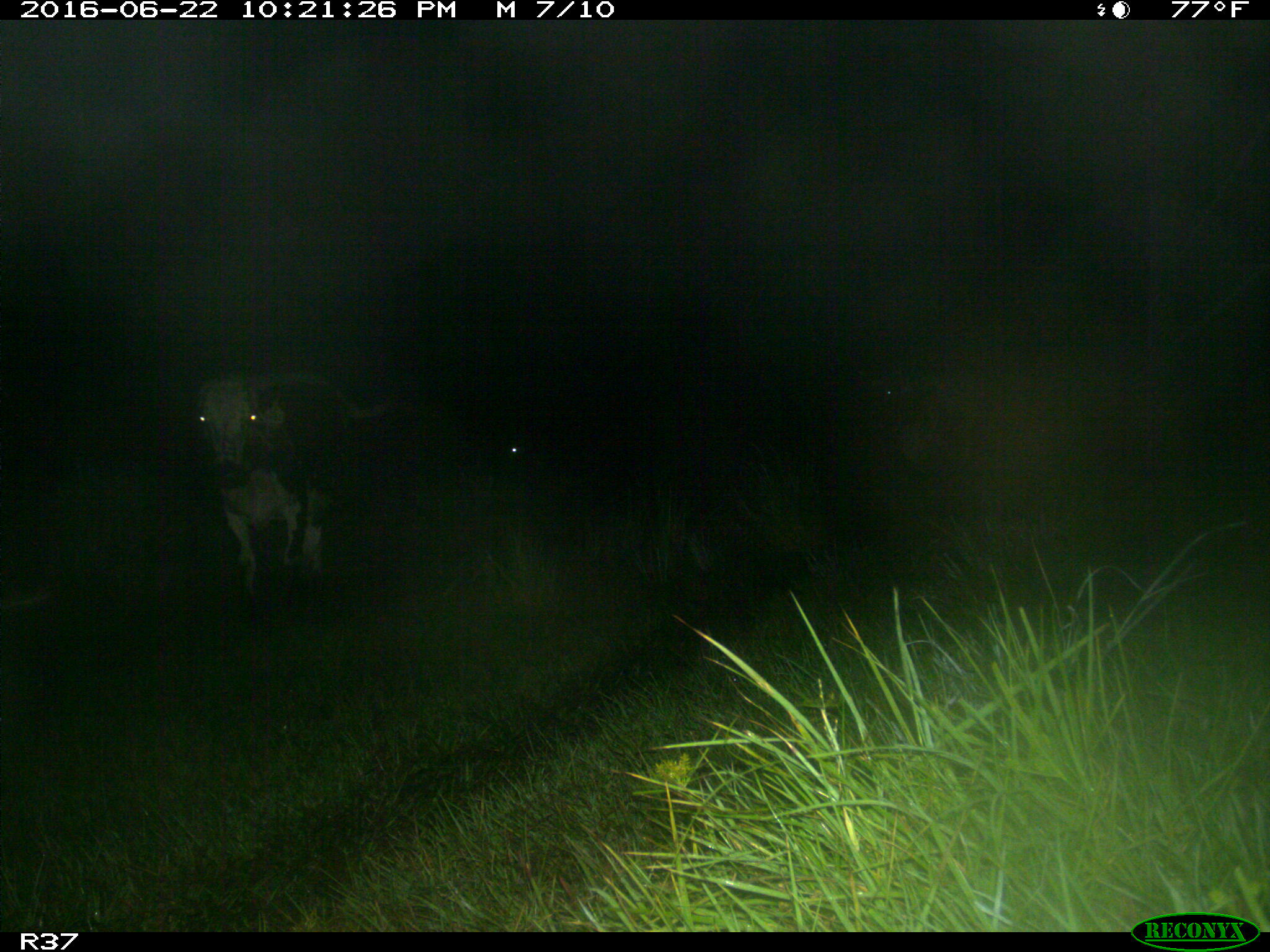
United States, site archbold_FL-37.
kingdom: Animalia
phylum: Chordata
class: Mammalia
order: Artiodactyla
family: Bovidae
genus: Bos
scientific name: Bos taurus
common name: domestic cow